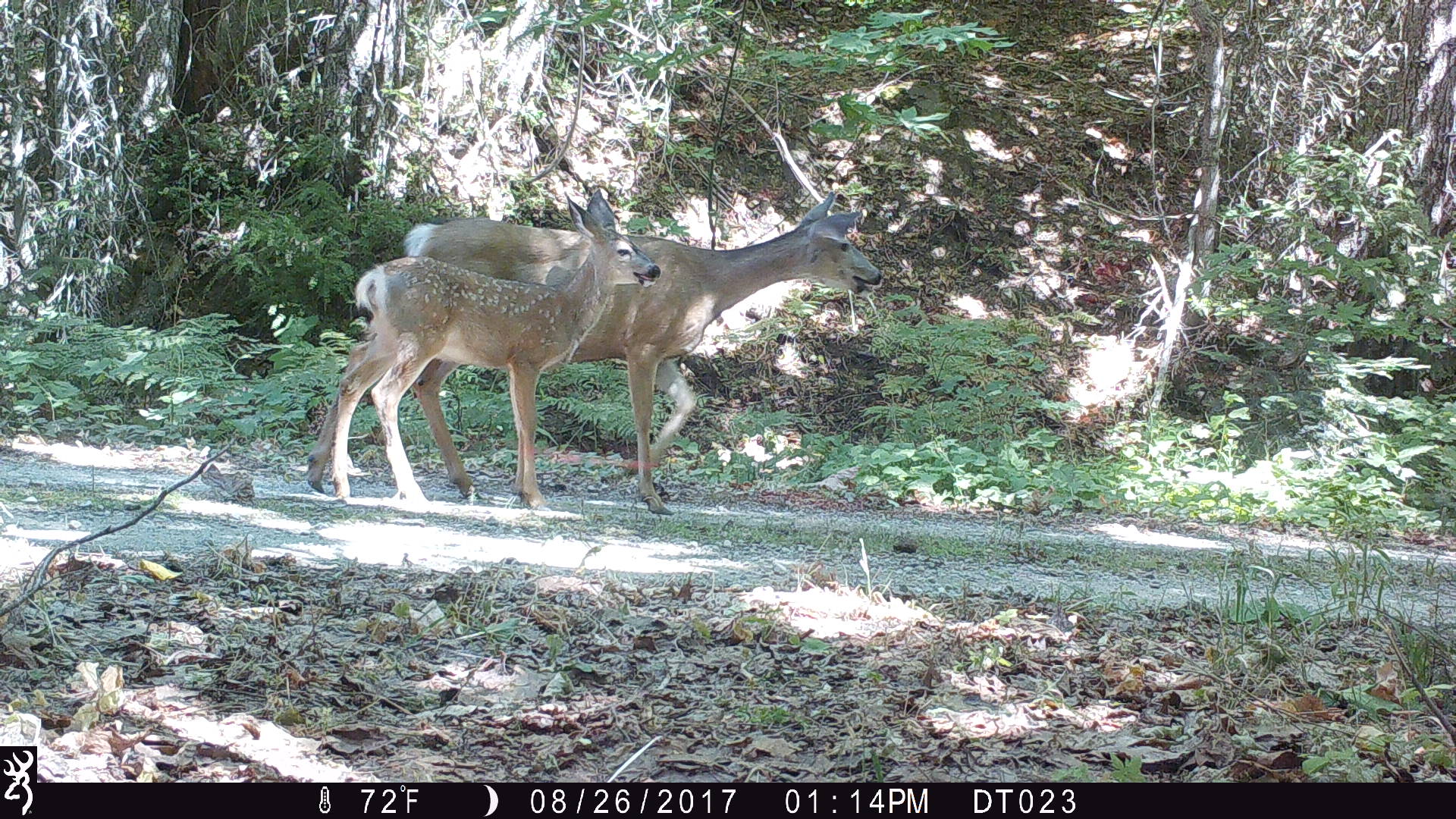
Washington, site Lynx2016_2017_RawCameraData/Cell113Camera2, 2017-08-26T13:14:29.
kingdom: Animalia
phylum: Chordata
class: Mammalia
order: Artiodactyla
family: Cervidae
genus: Odocoileus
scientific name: Odocoileus hemionus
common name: mule deer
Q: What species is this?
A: Odocoileus hemionus (mule deer).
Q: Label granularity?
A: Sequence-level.